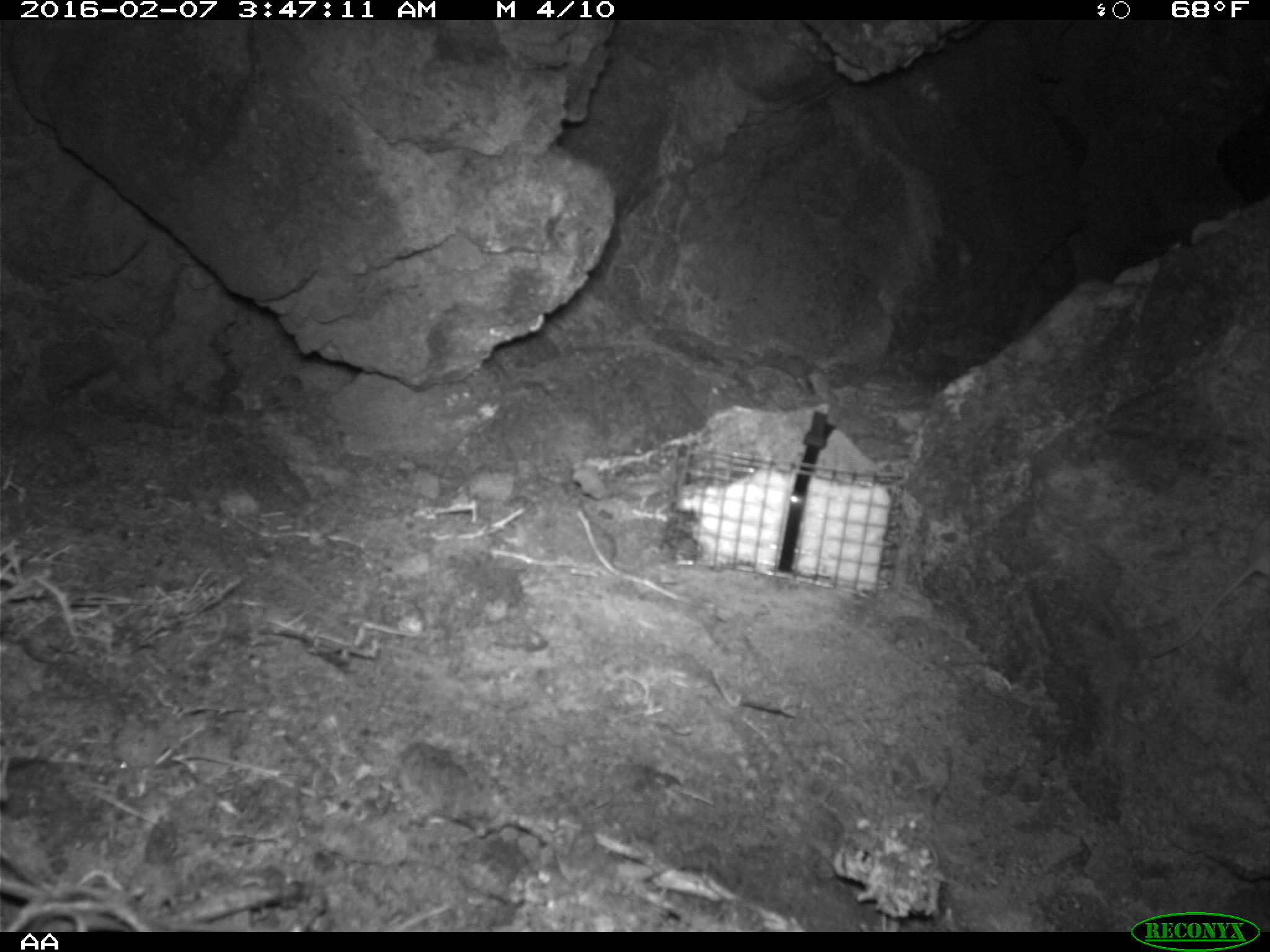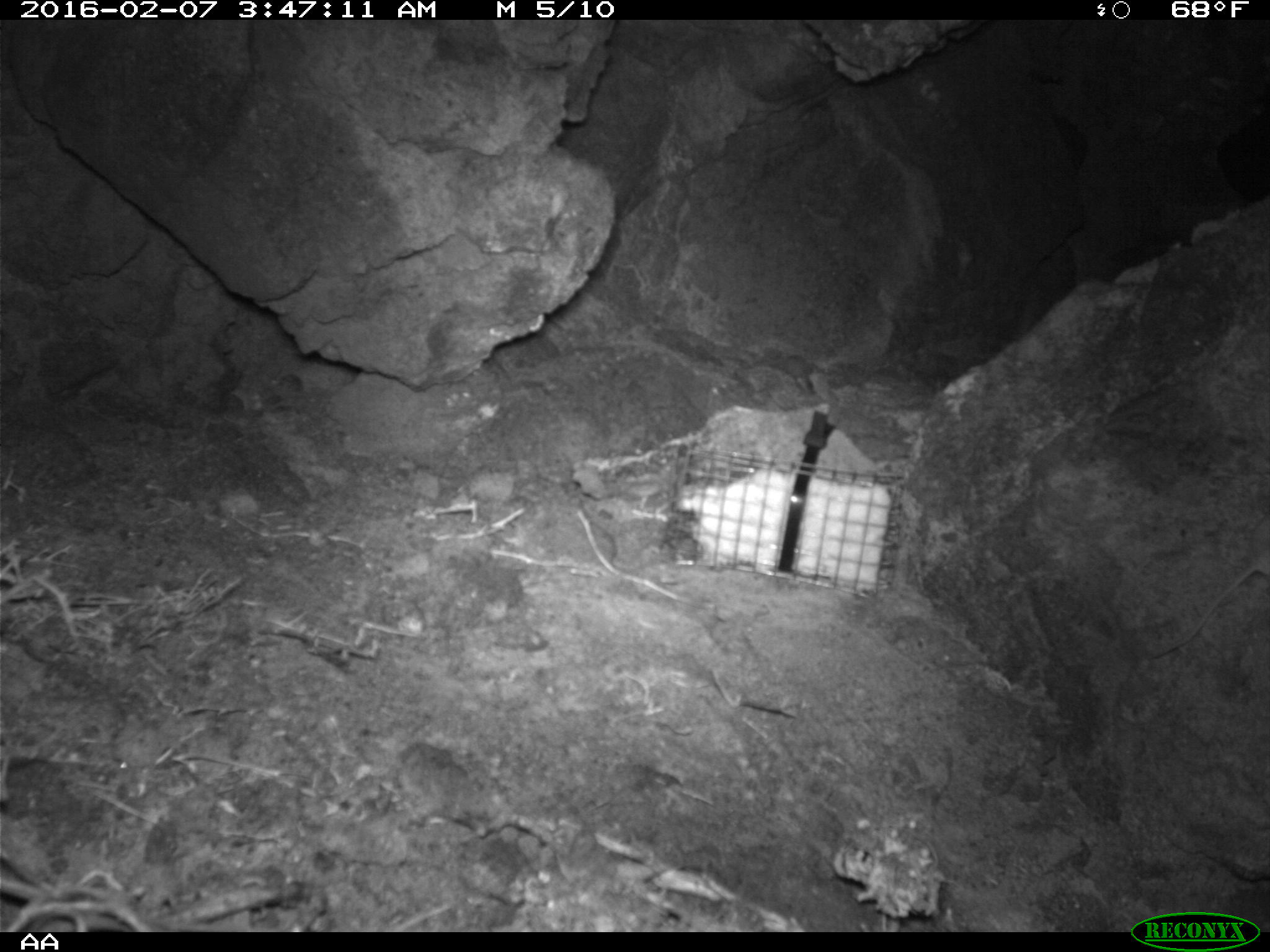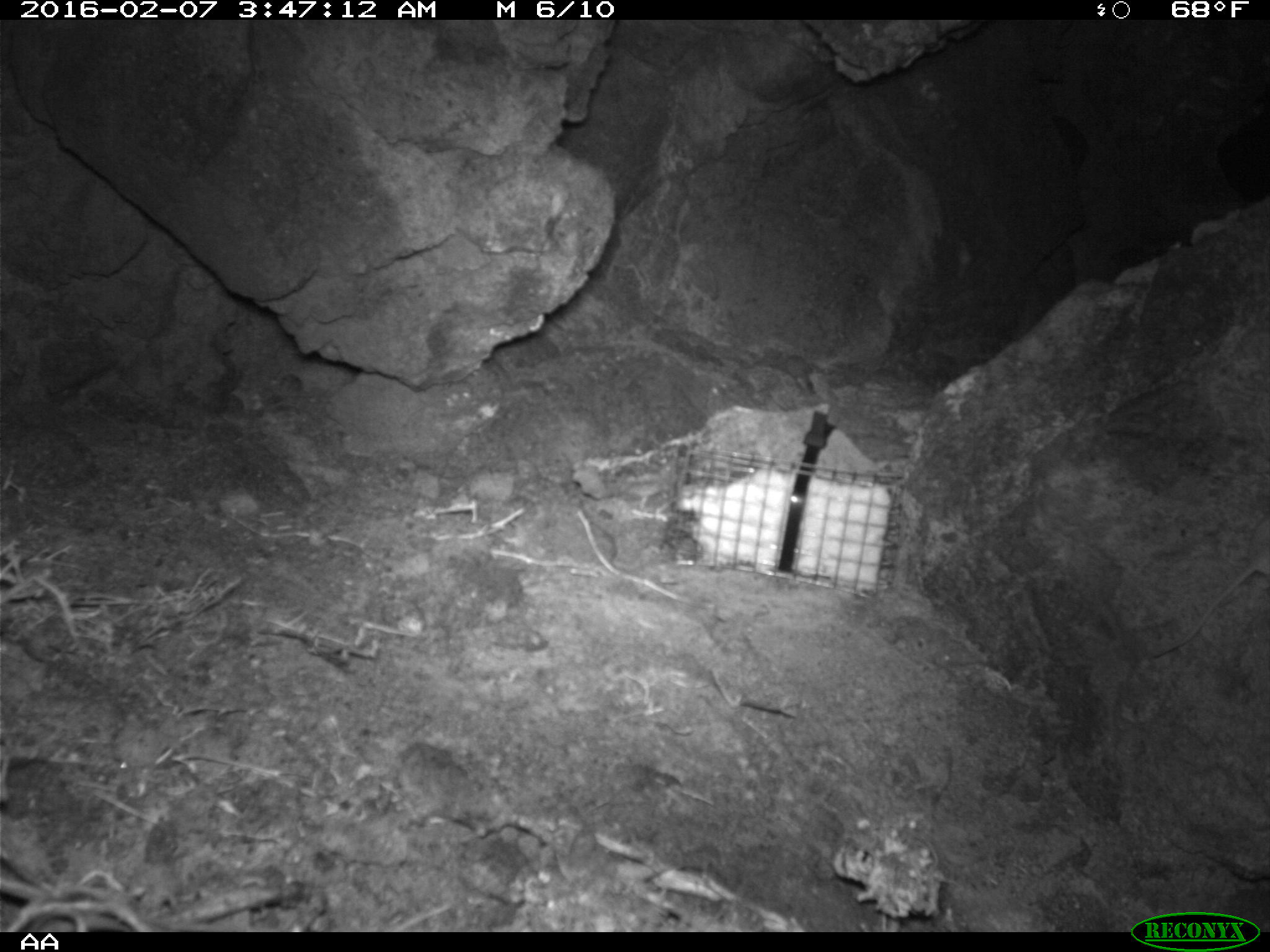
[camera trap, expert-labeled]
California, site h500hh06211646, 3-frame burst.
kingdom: Animalia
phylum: Chordata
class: Mammalia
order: Rodentia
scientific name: Rodentia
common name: rodent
Rodent (Rodentia).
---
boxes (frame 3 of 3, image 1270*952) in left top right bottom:
rodent: 1148 516 1269 660